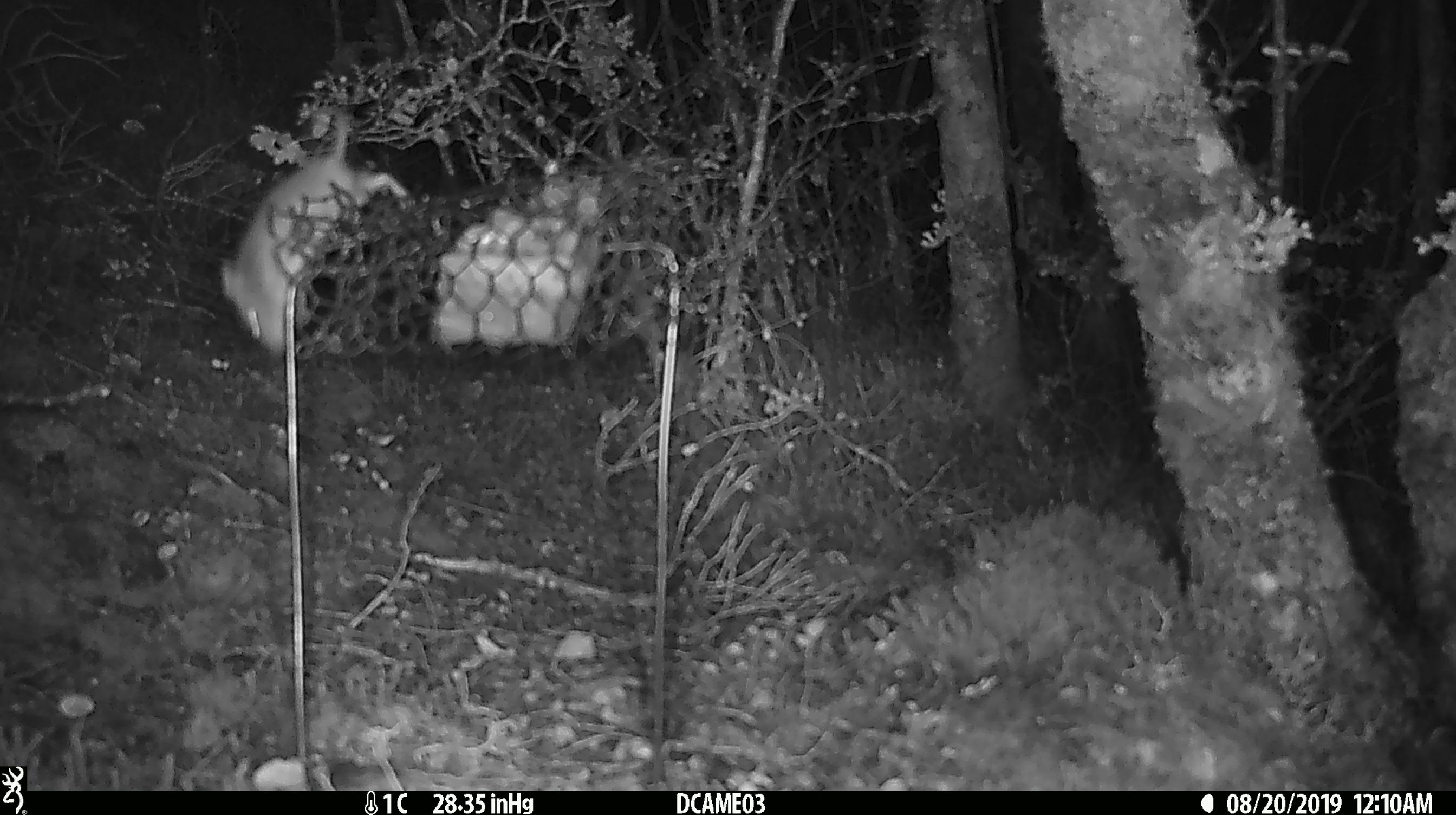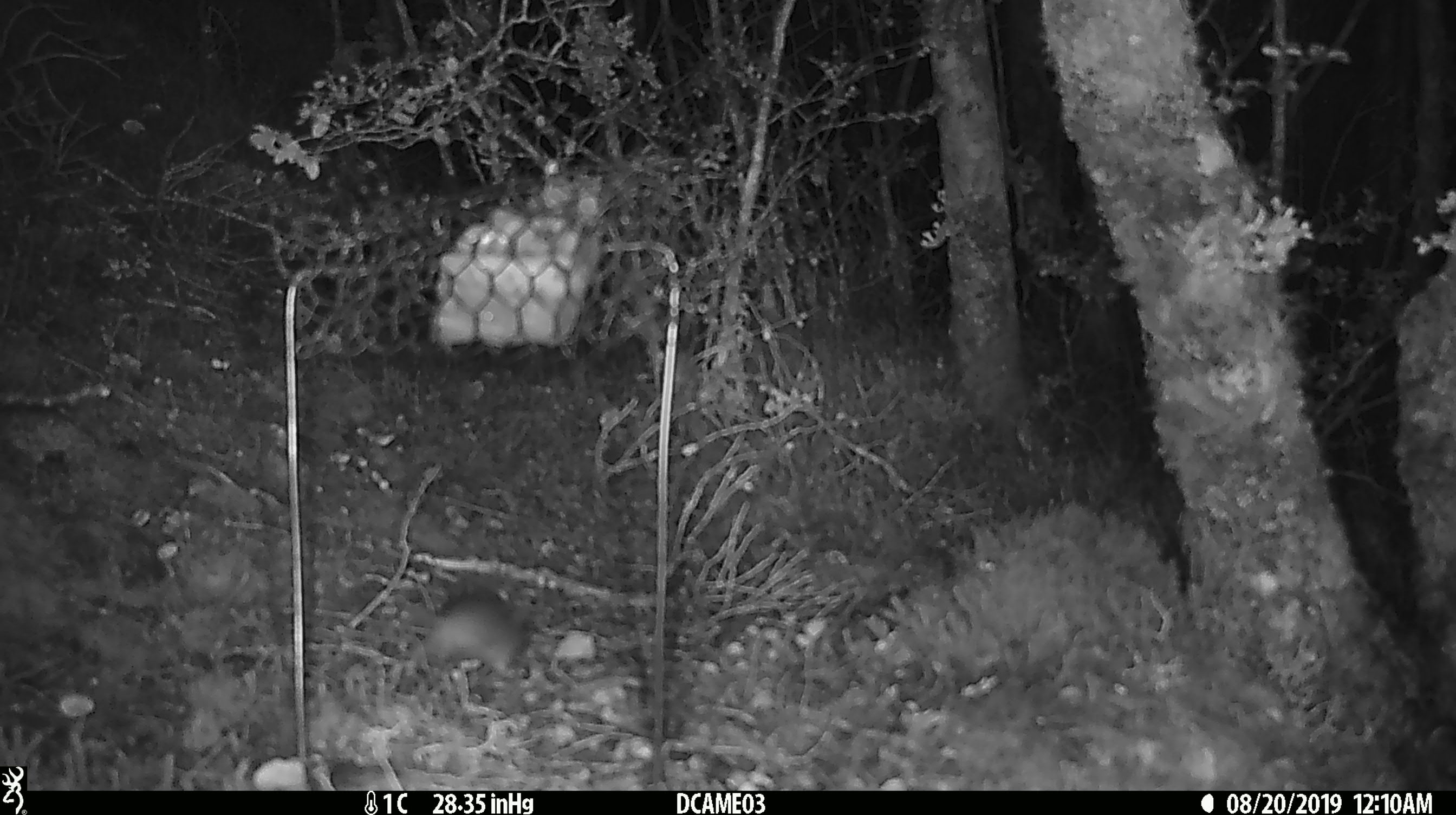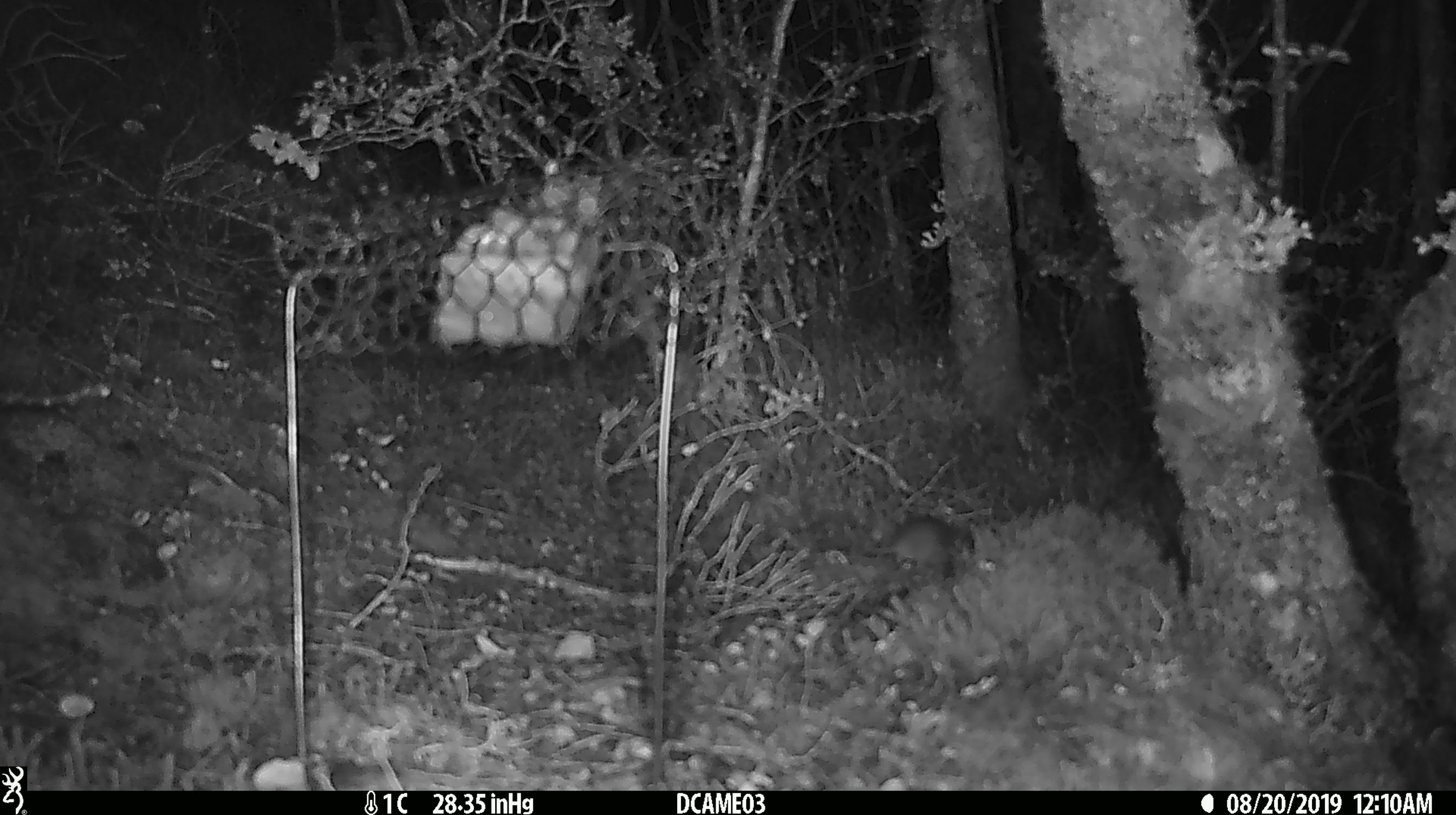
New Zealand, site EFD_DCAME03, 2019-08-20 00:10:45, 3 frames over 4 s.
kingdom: Animalia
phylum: Chordata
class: Mammalia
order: Rodentia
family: Muridae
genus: Mus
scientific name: Mus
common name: mouse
Mouse (Mus).